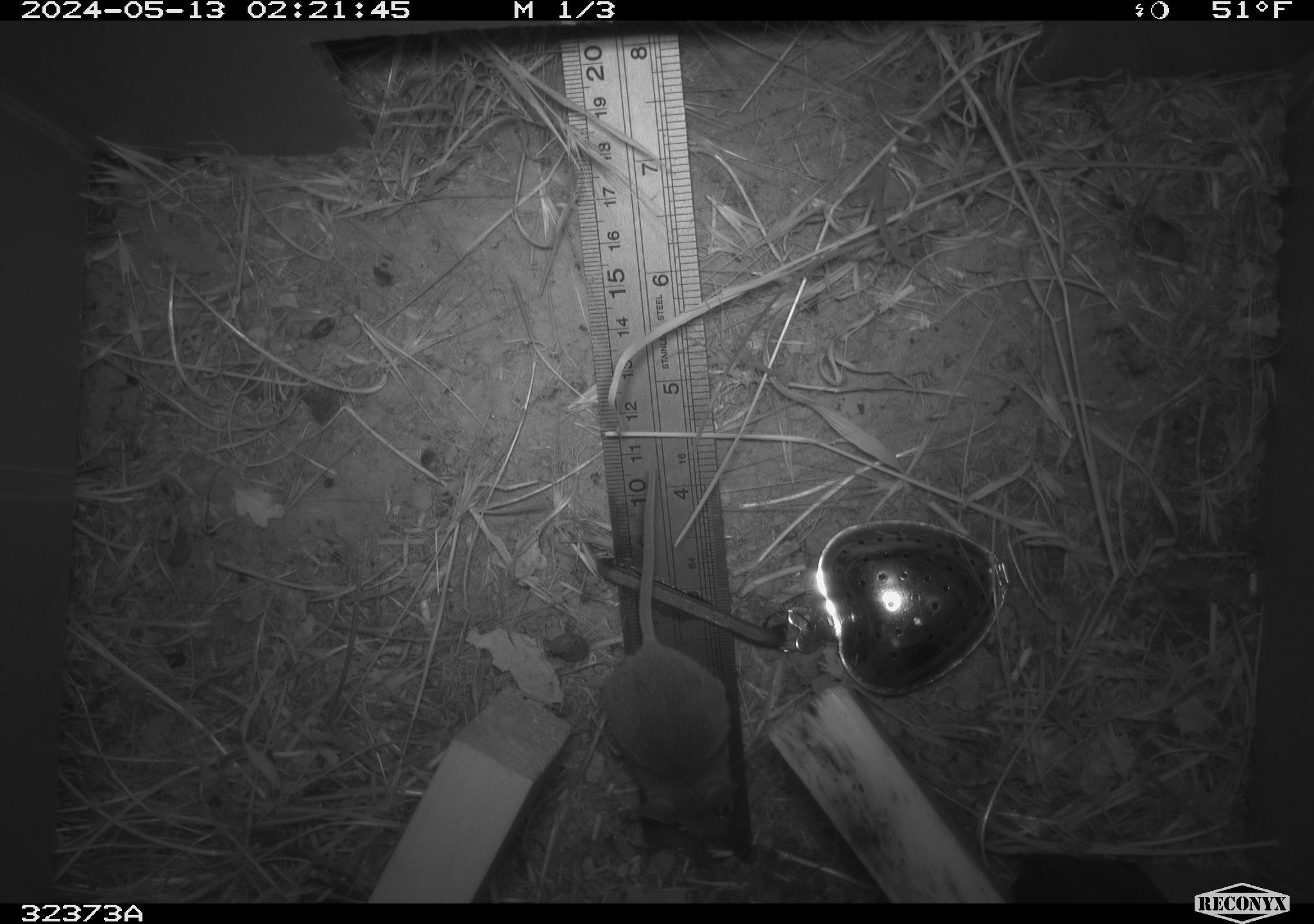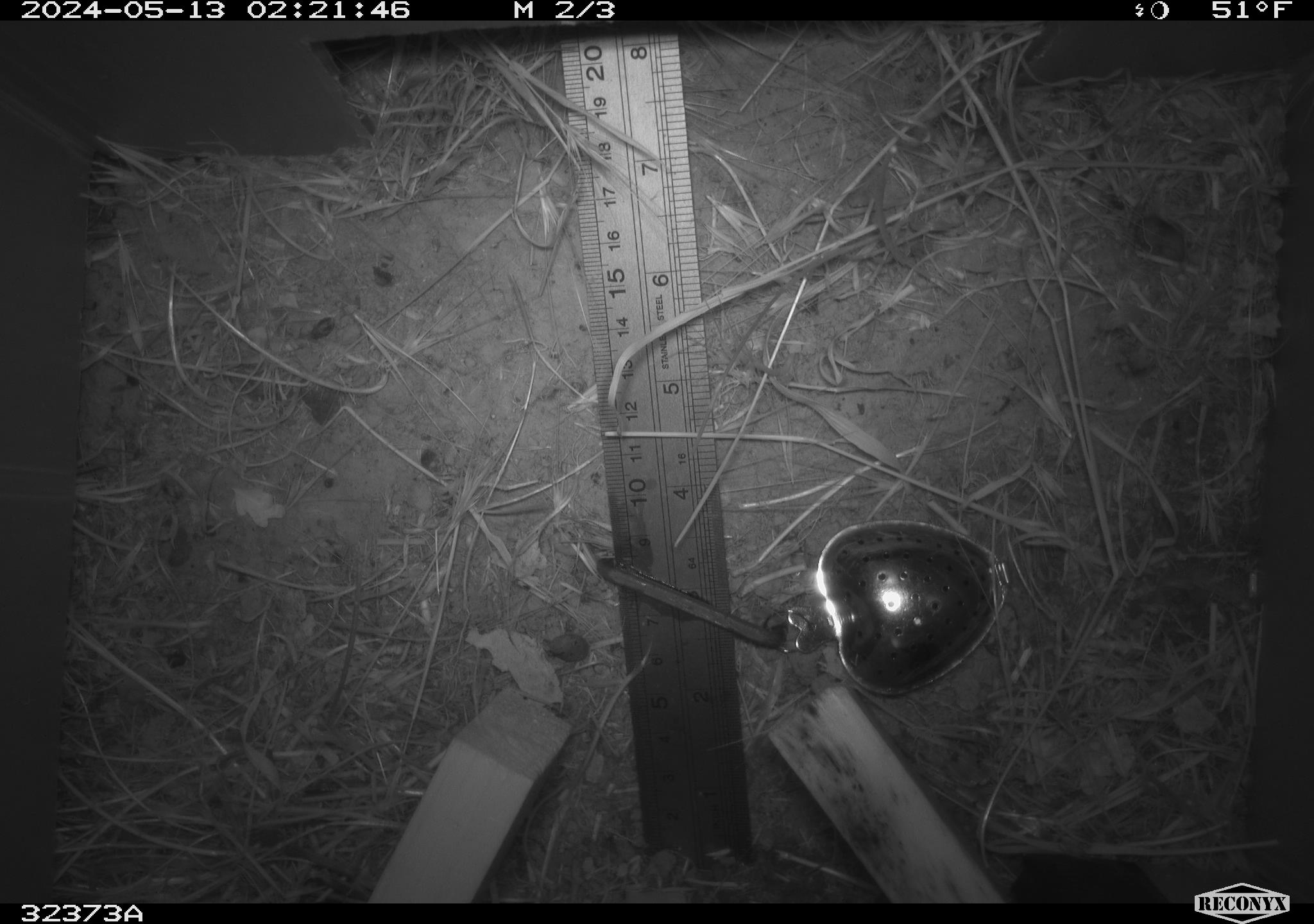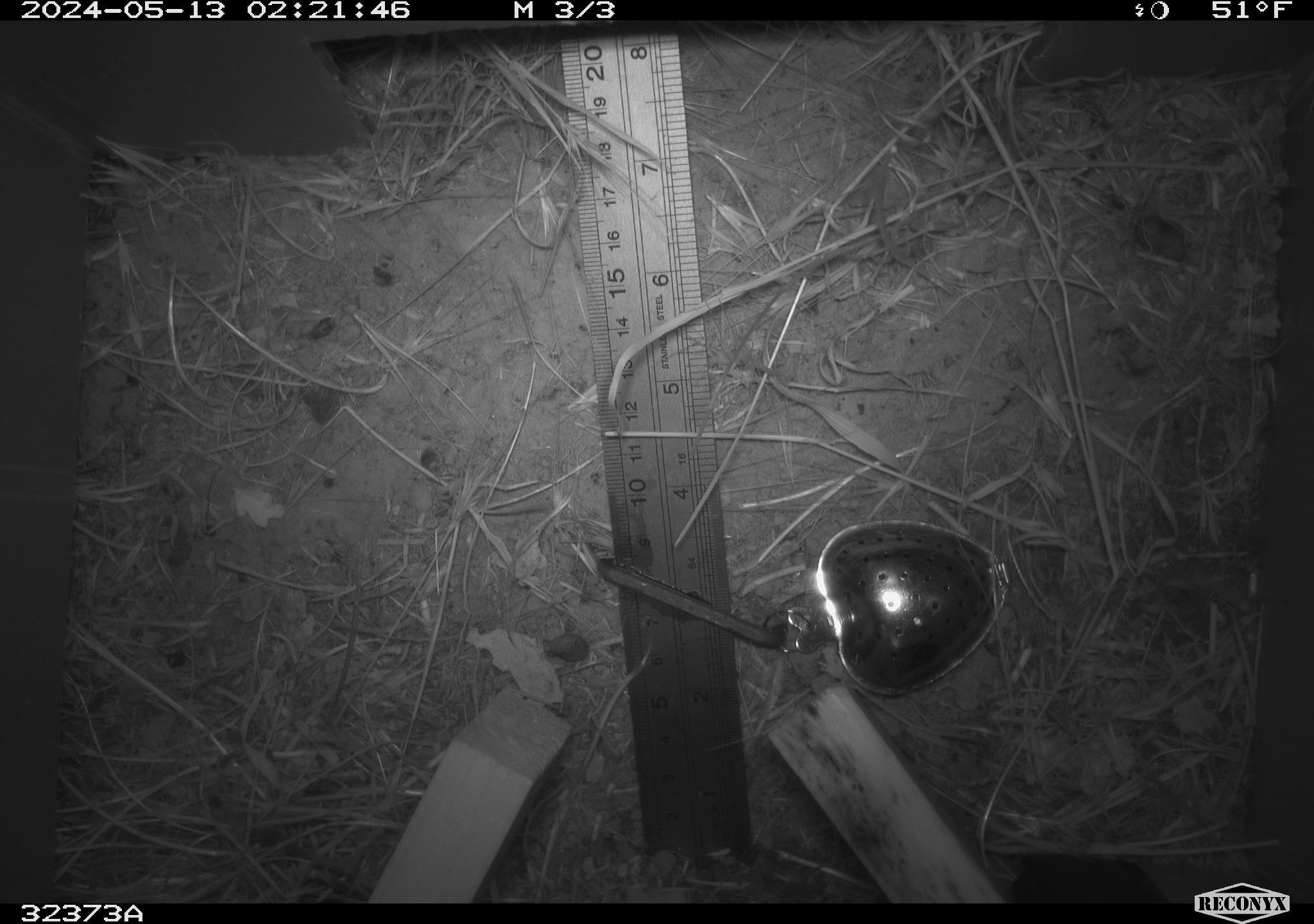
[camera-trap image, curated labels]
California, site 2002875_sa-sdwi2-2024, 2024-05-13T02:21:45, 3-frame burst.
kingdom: Animalia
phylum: Chordata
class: Mammalia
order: Rodentia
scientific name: Rodentia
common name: mouse species